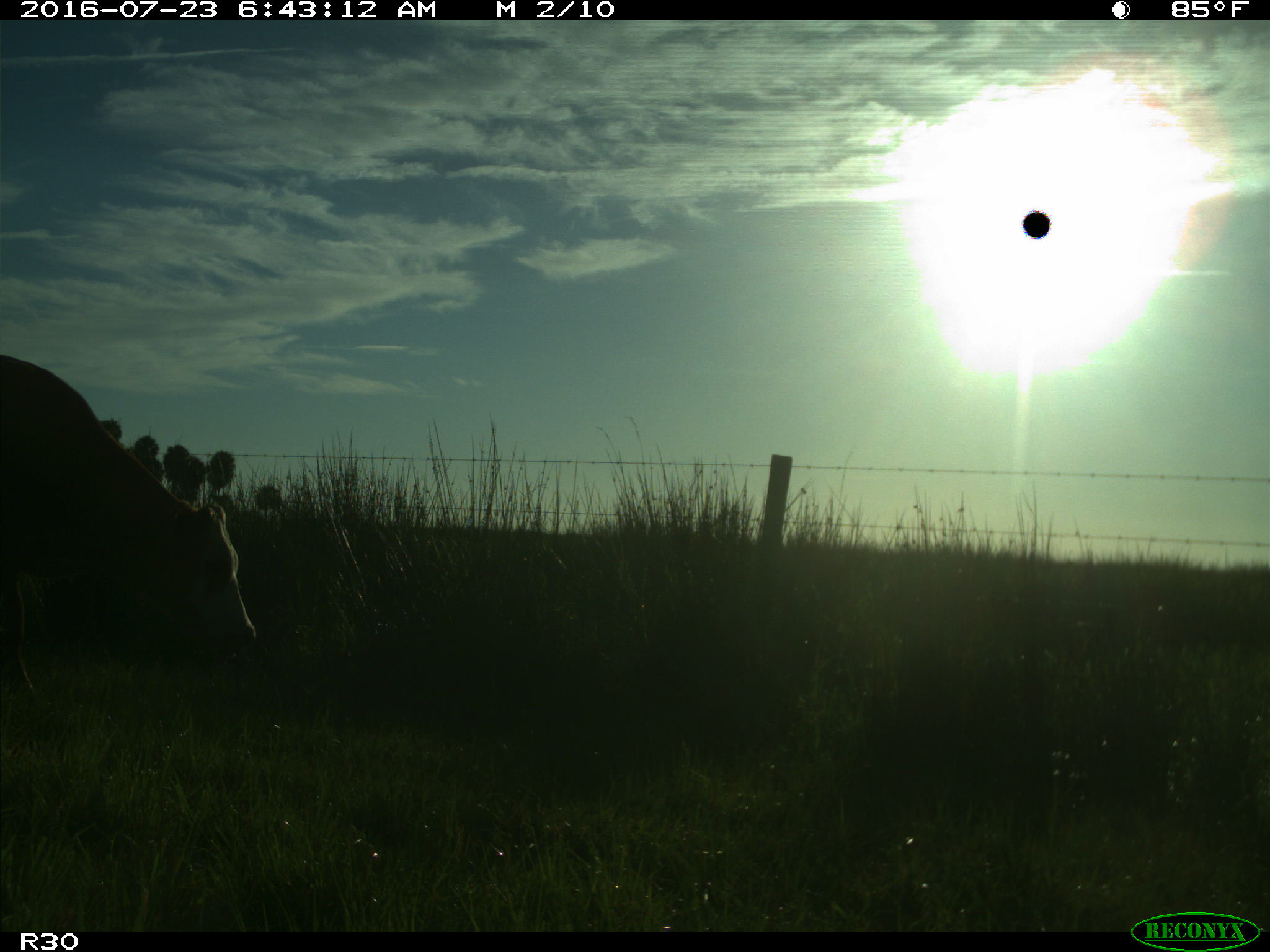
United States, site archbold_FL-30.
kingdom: Animalia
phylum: Chordata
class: Mammalia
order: Artiodactyla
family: Bovidae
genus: Bos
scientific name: Bos taurus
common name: domestic cow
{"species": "Bos taurus (domestic cow)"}